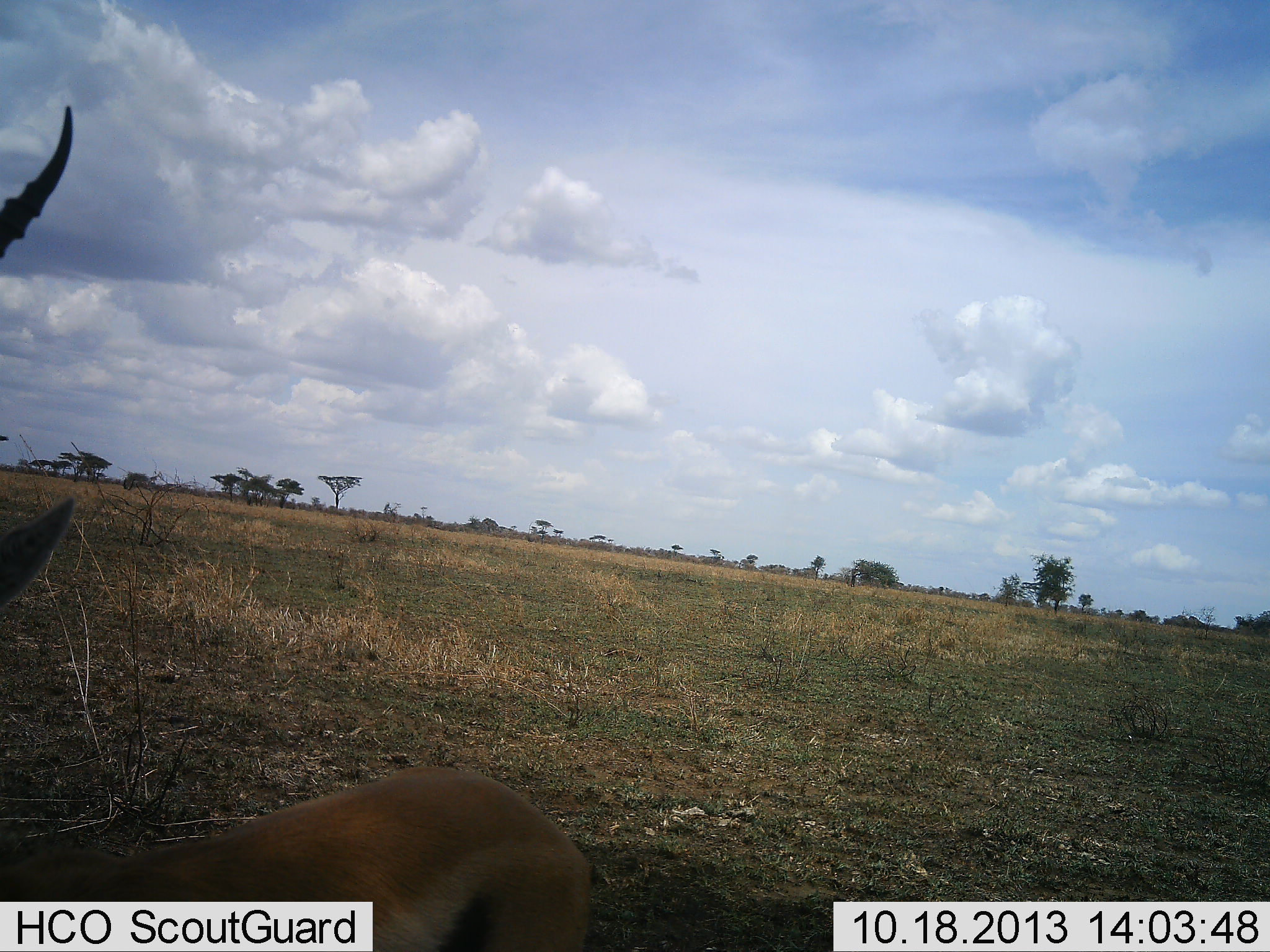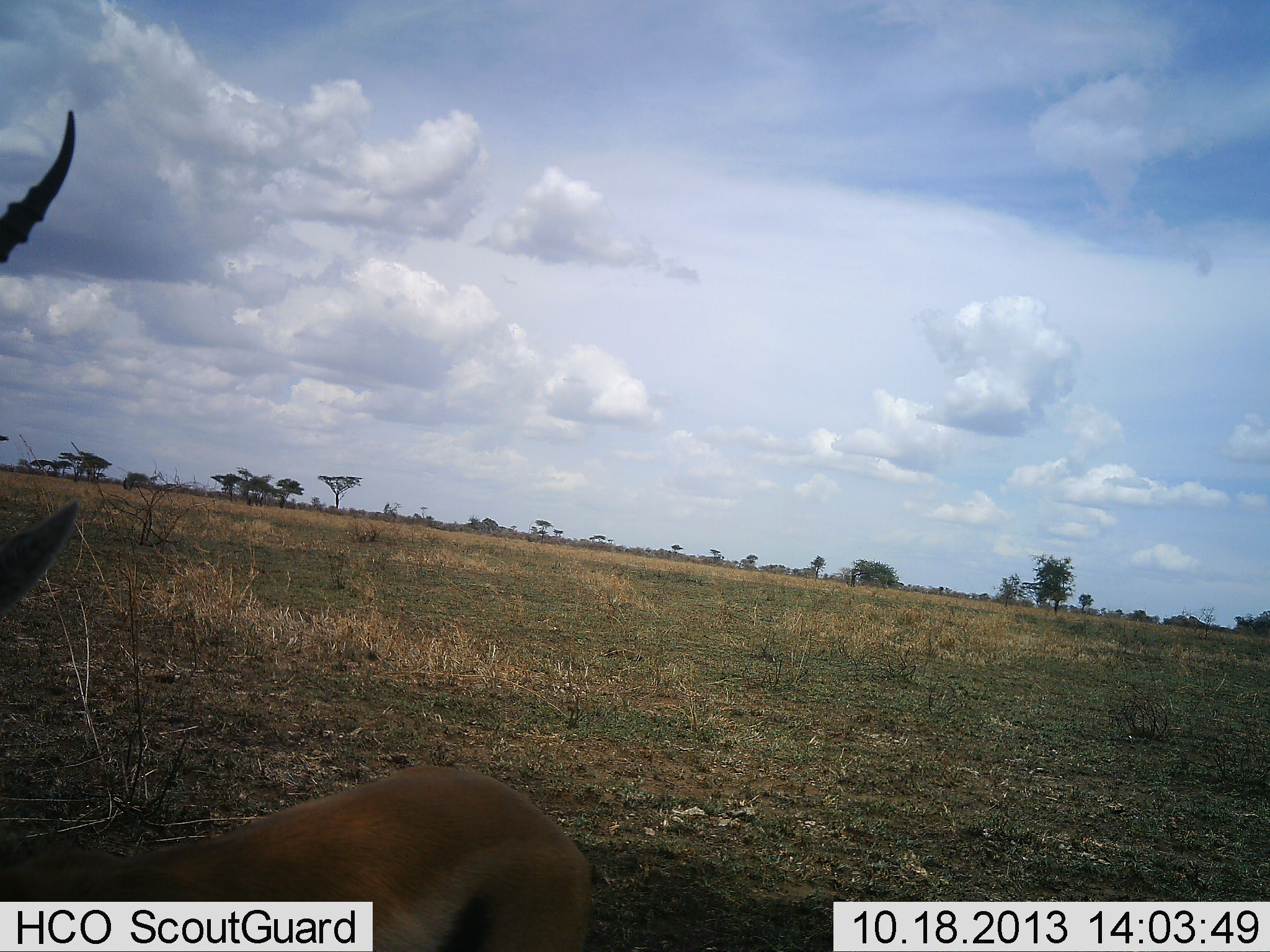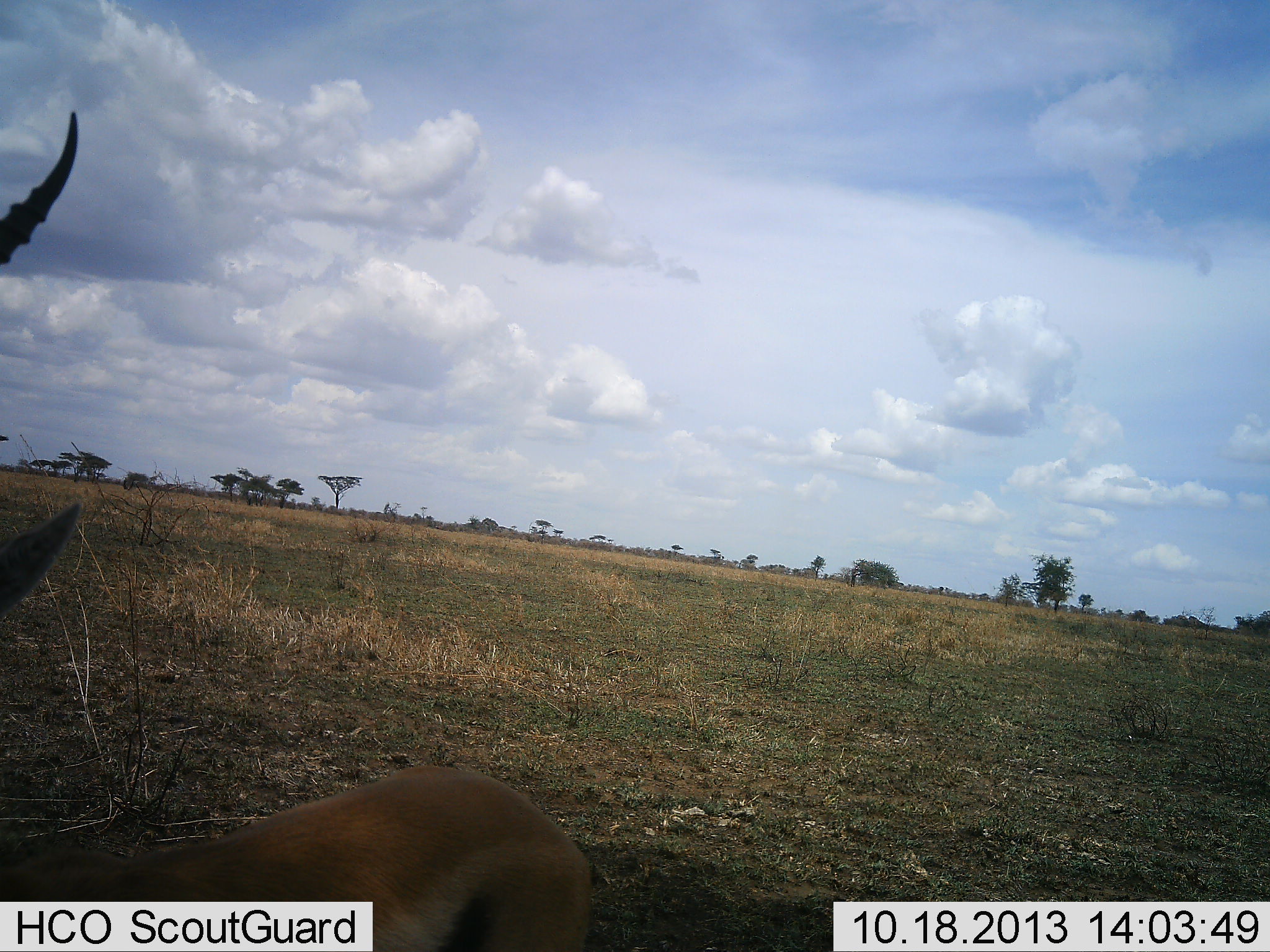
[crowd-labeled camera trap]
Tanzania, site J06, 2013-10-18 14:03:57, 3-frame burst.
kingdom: Animalia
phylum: Chordata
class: Mammalia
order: Artiodactyla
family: Bovidae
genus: Eudorcas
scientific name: Eudorcas thomsonii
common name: thomson's gazelle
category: gazellethomsons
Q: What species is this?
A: Gazellethomsons (thomson's gazelle) (Eudorcas thomsonii).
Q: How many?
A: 1.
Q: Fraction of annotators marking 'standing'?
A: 86%.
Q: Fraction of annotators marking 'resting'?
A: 14%.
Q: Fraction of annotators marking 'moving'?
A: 0%.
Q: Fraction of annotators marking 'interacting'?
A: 0%.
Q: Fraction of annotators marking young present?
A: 0%.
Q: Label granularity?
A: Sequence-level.